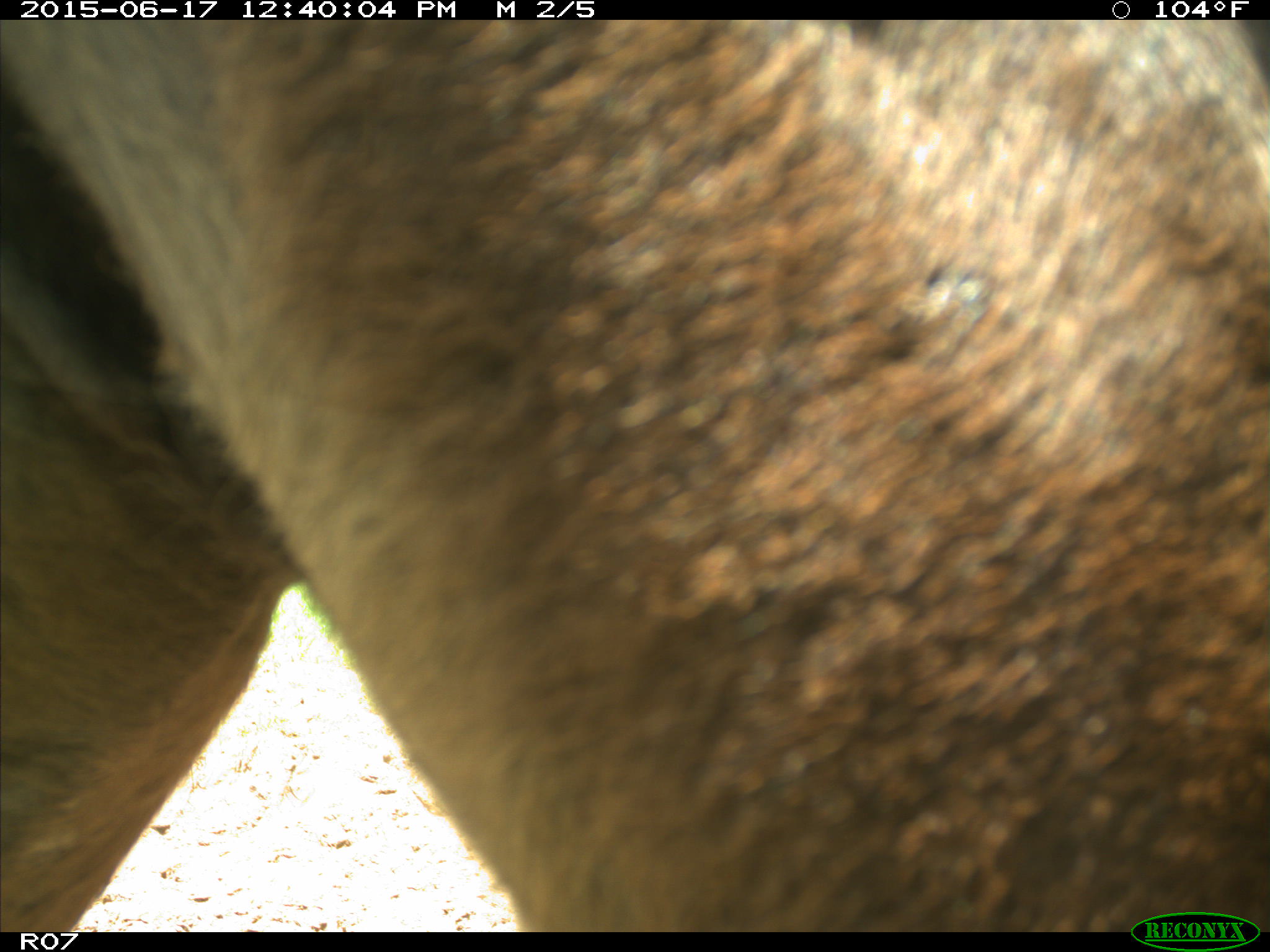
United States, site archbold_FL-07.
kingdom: Animalia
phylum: Chordata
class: Mammalia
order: Artiodactyla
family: Bovidae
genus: Bos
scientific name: Bos taurus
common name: domestic cow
Bos taurus (domestic cow).